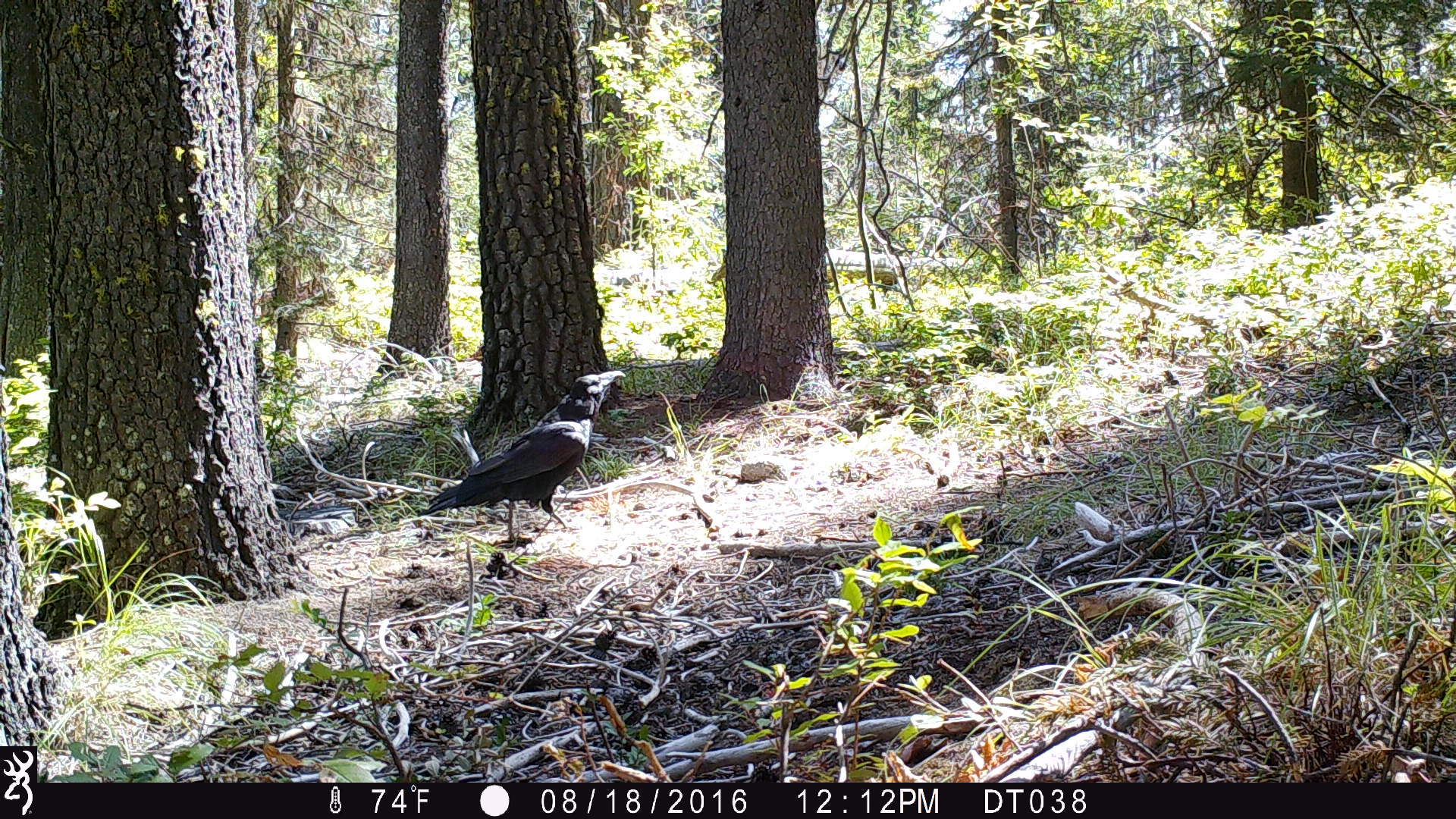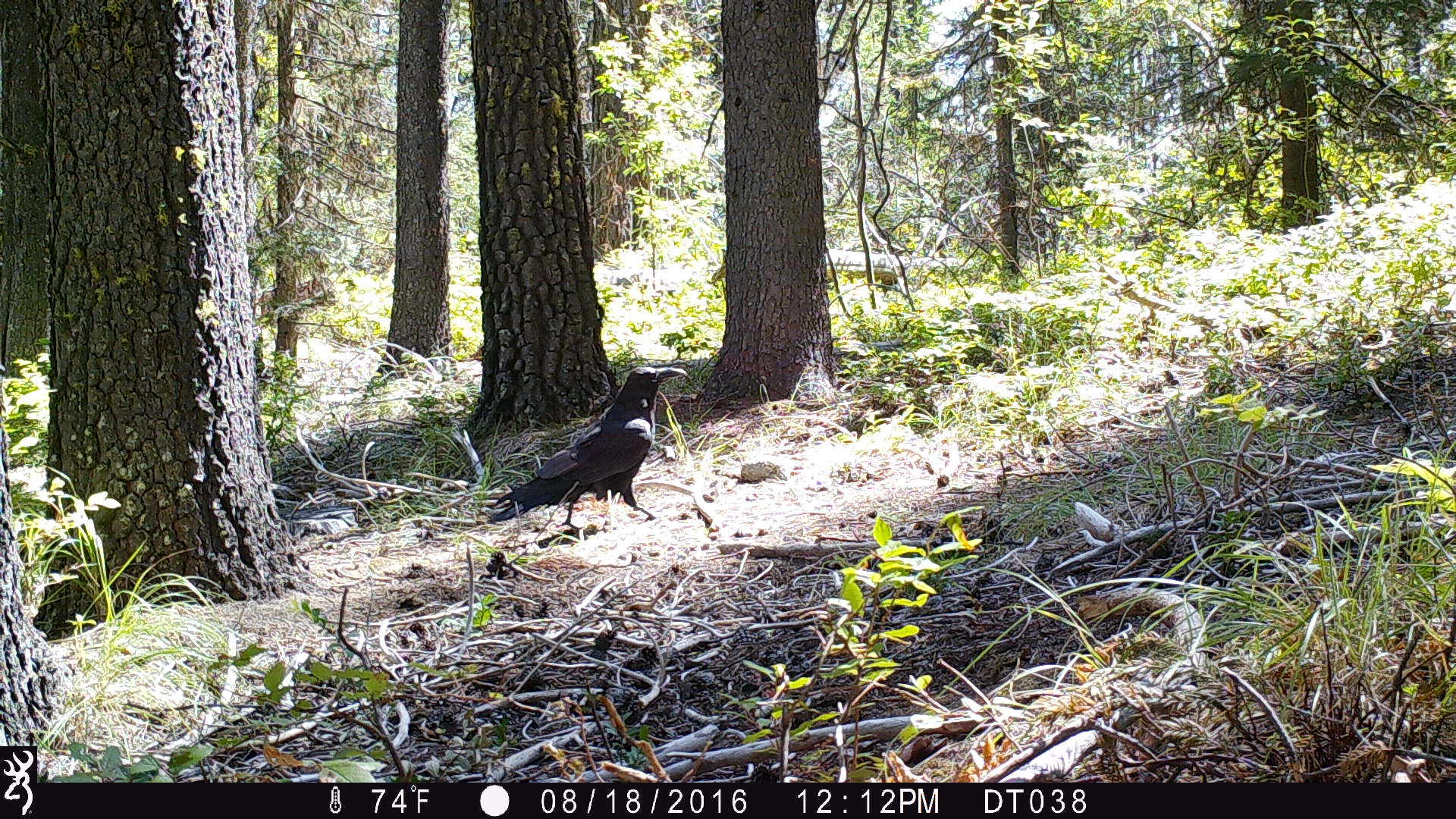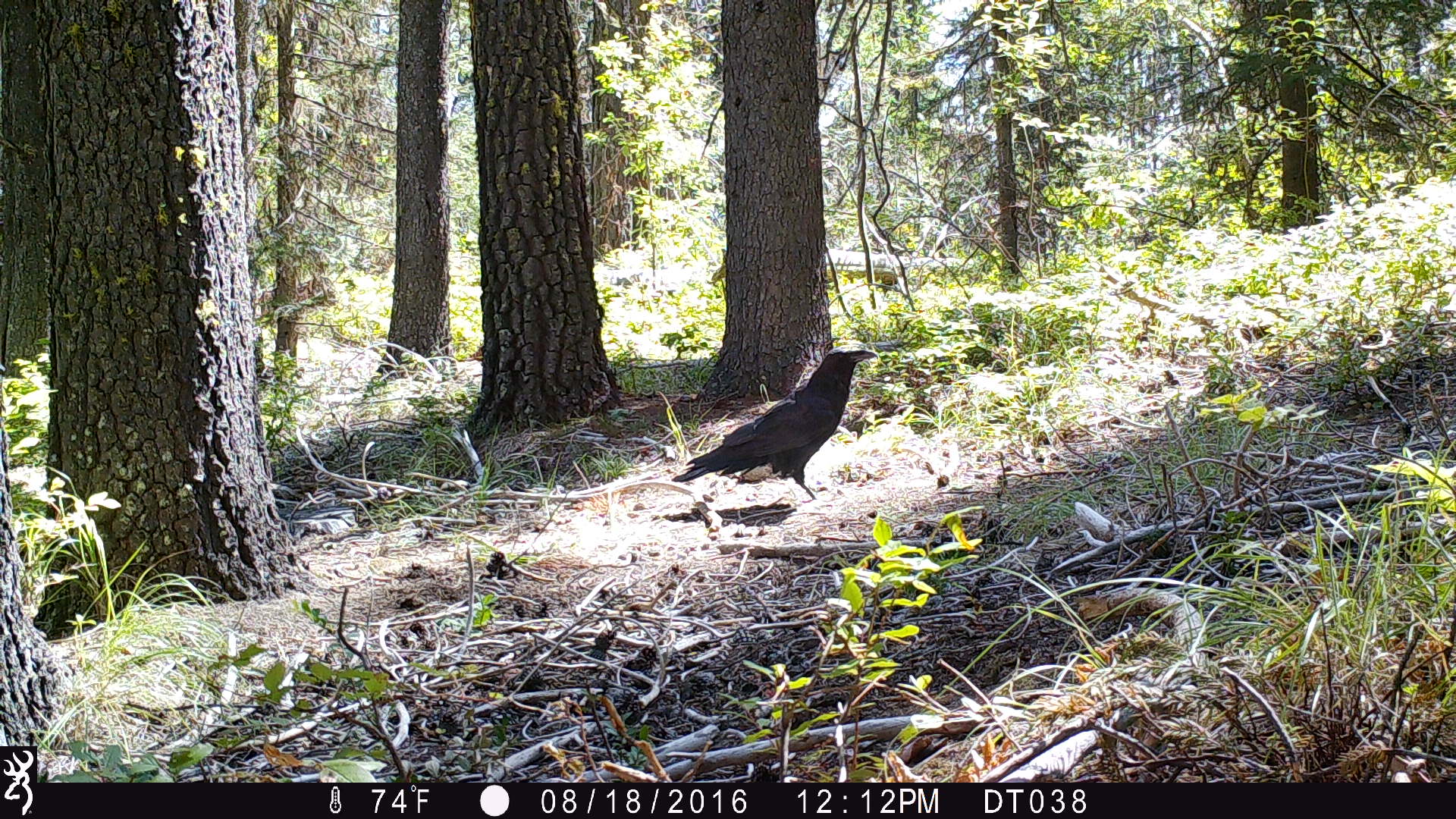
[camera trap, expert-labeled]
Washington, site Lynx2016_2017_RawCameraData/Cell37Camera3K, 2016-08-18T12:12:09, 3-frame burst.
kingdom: Animalia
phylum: Chordata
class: Aves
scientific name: Aves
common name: birds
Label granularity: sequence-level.